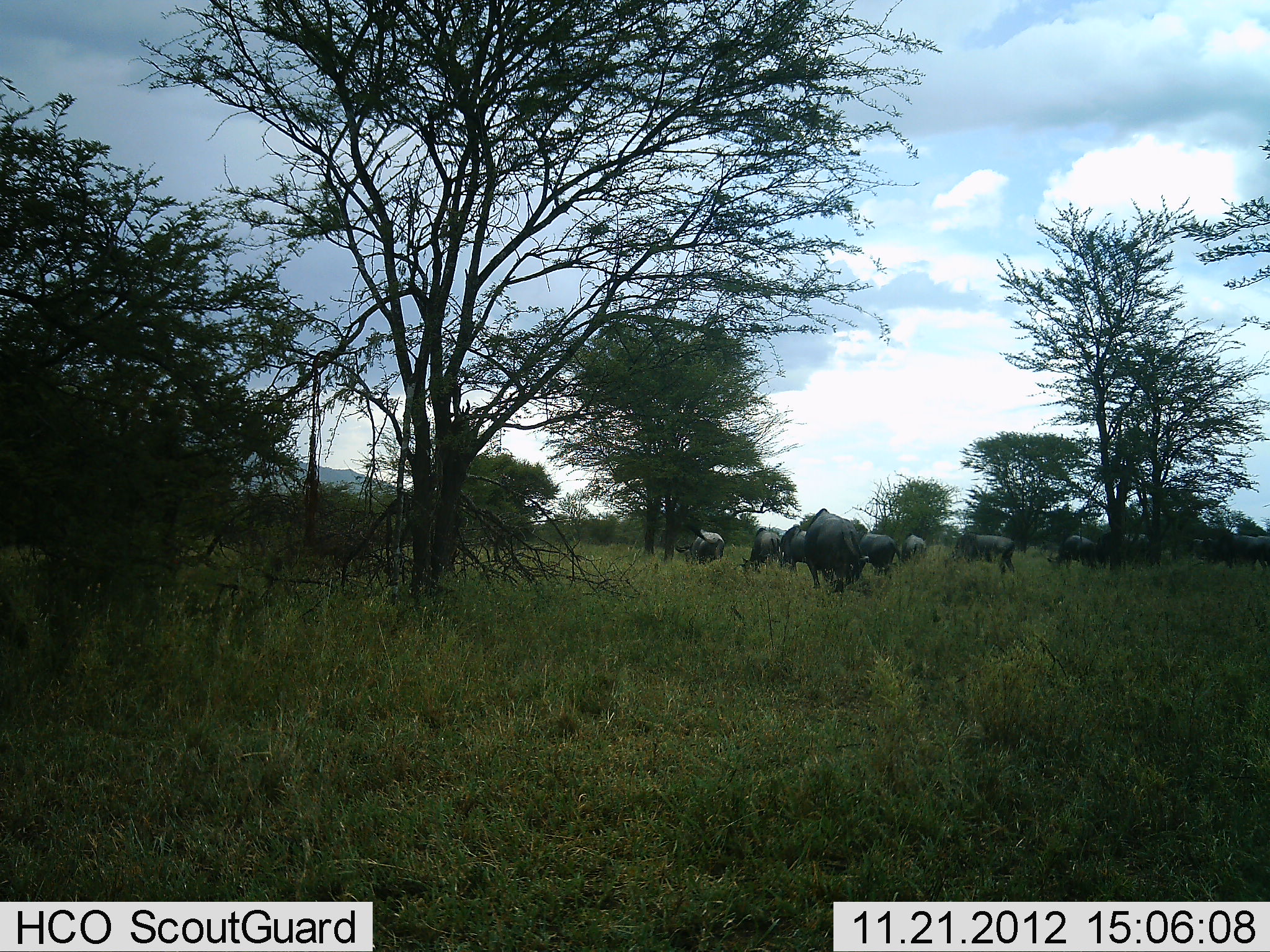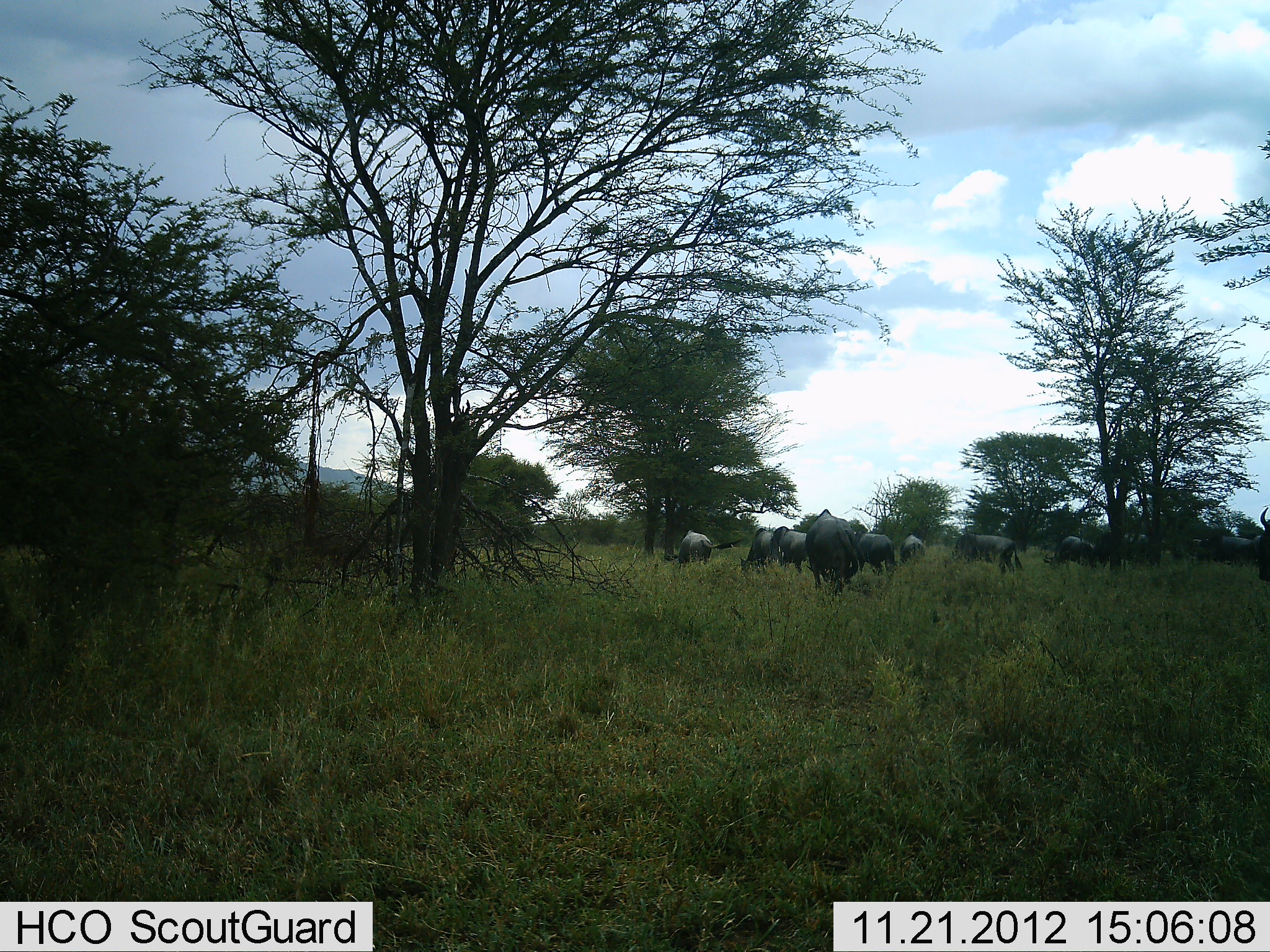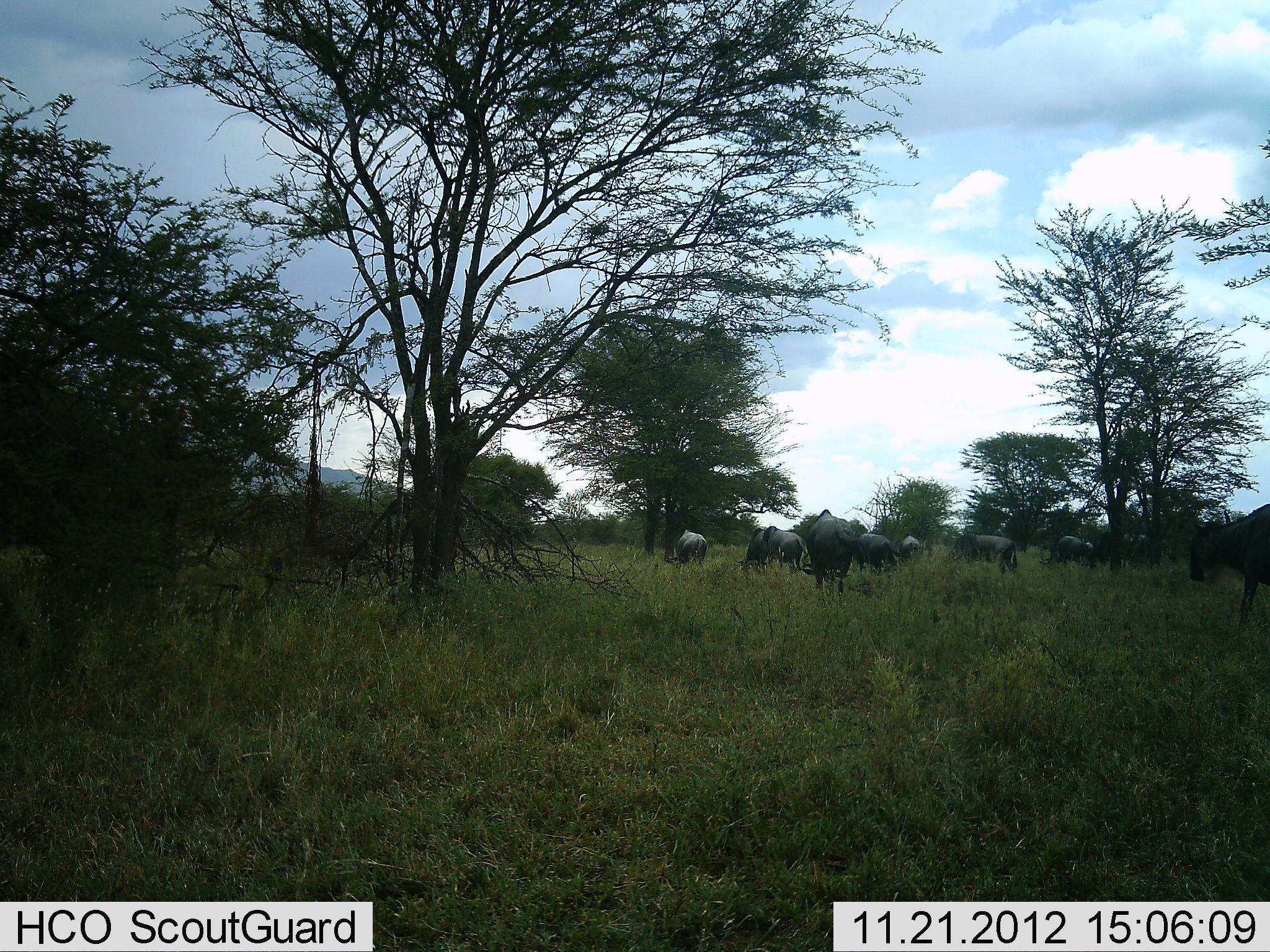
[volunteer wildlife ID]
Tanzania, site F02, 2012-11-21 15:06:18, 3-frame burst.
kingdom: Animalia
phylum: Chordata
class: Mammalia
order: Artiodactyla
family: Bovidae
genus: Connochaetes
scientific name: Connochaetes taurinus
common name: blue wildebeest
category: wildebeest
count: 11-50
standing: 27%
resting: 0%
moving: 64%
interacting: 0%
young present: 0%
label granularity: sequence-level